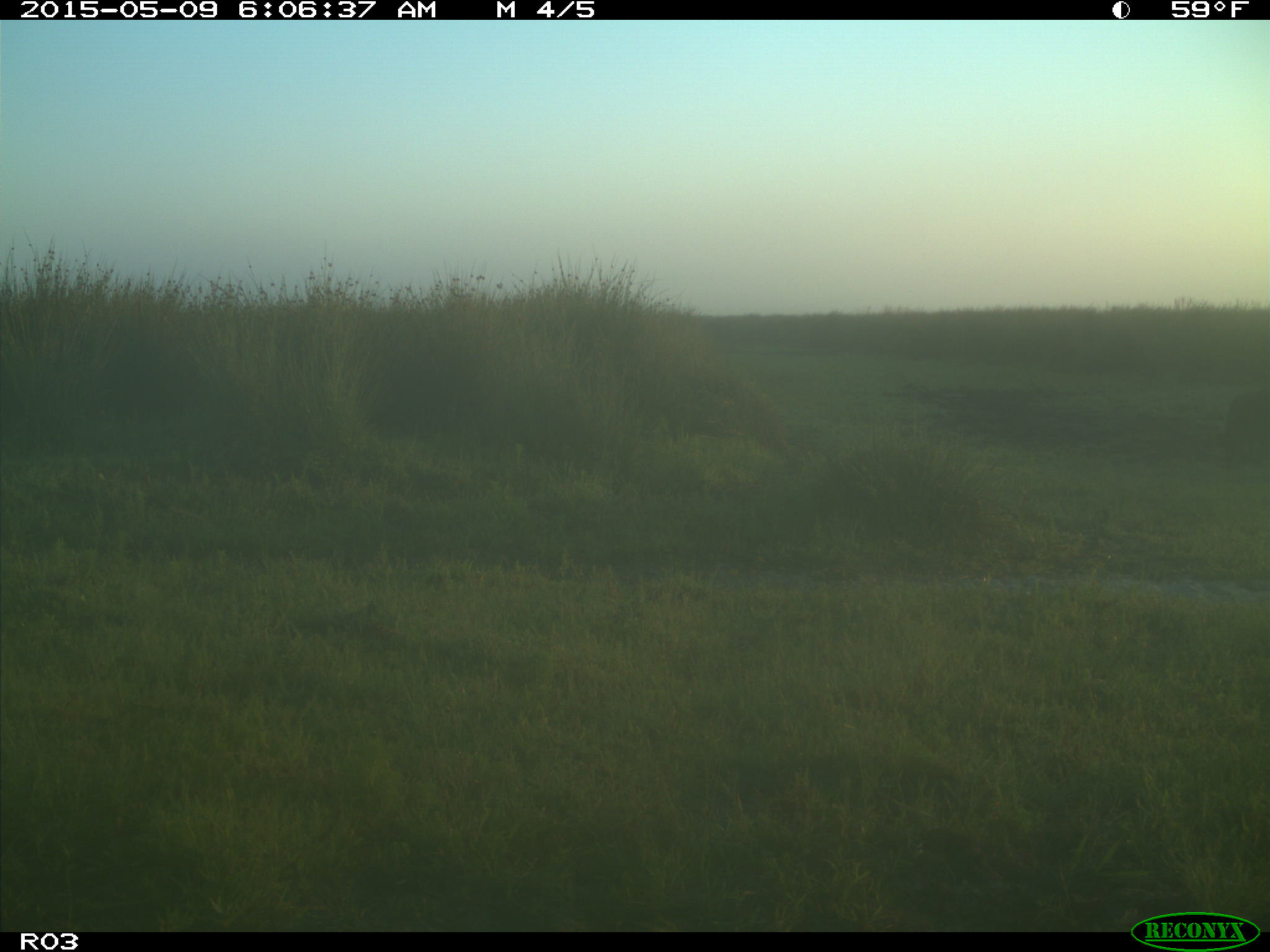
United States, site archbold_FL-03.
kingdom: Animalia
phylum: Chordata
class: Mammalia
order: Artiodactyla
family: Bovidae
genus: Bos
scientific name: Bos taurus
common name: domestic cow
Bos taurus (domestic cow).